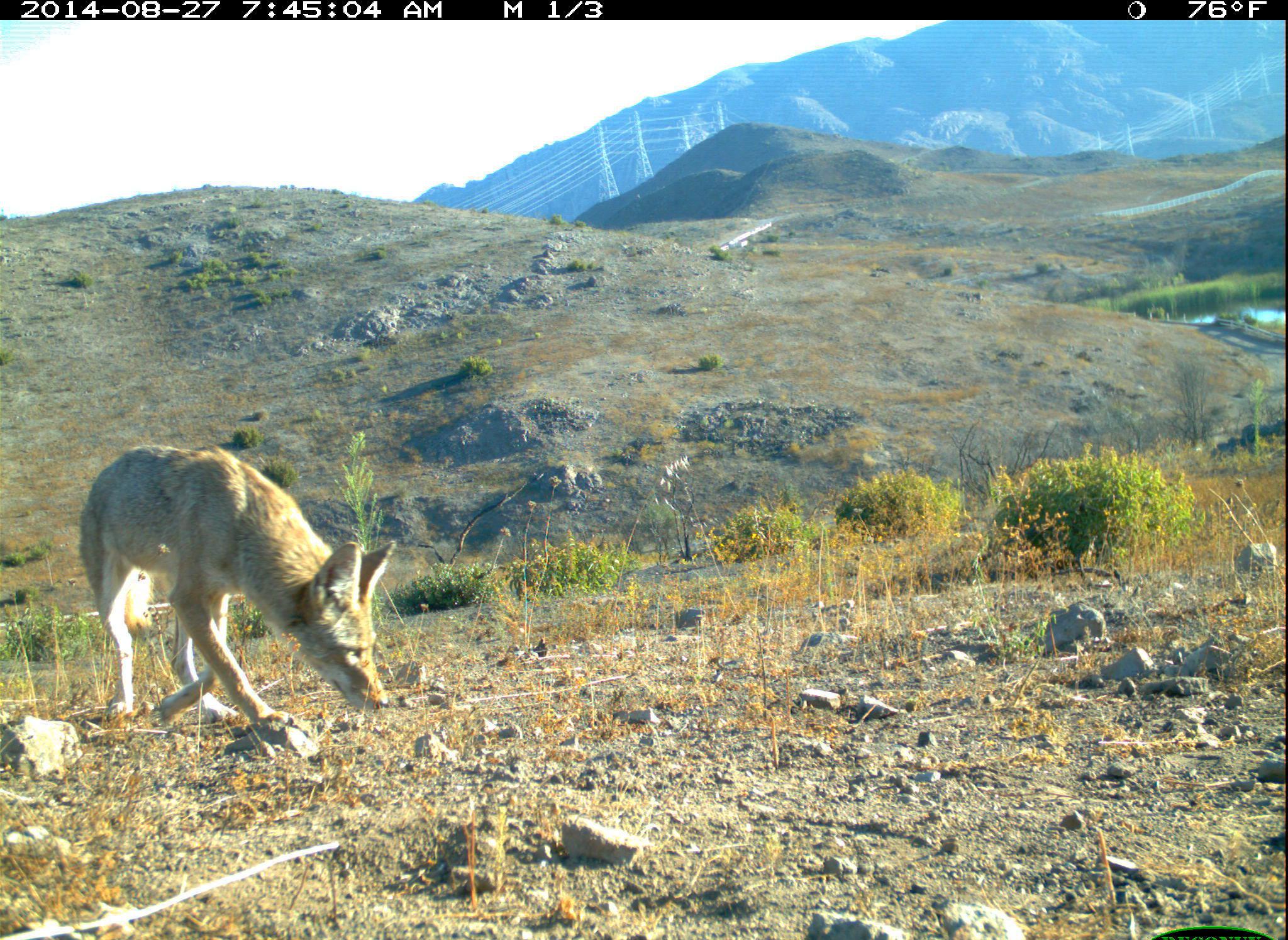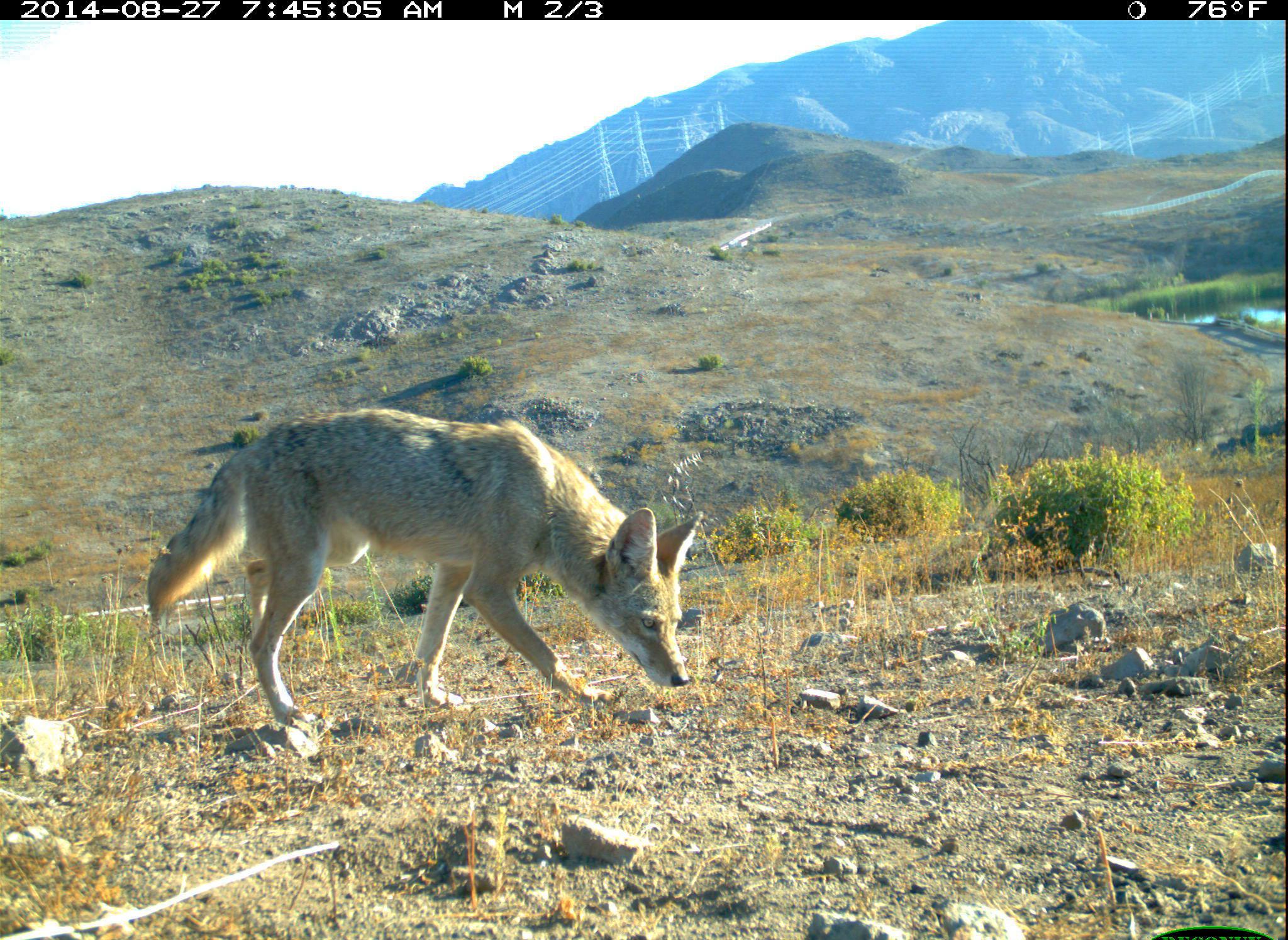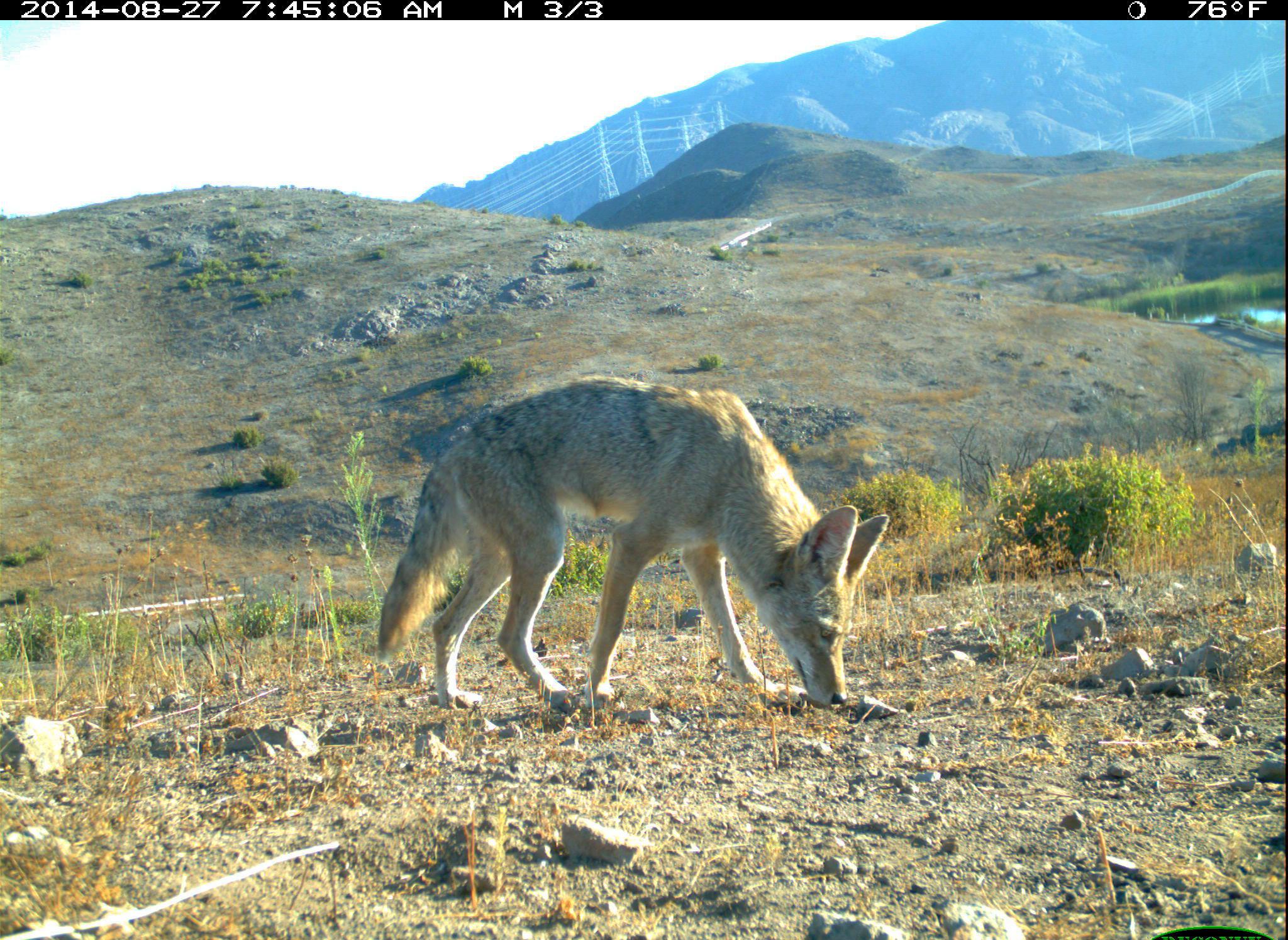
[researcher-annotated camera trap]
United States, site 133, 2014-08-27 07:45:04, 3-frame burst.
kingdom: Animalia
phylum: Chordata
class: Mammalia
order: Carnivora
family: Canidae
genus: Canis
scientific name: Canis latrans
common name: coyote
Coyote (Canis latrans).